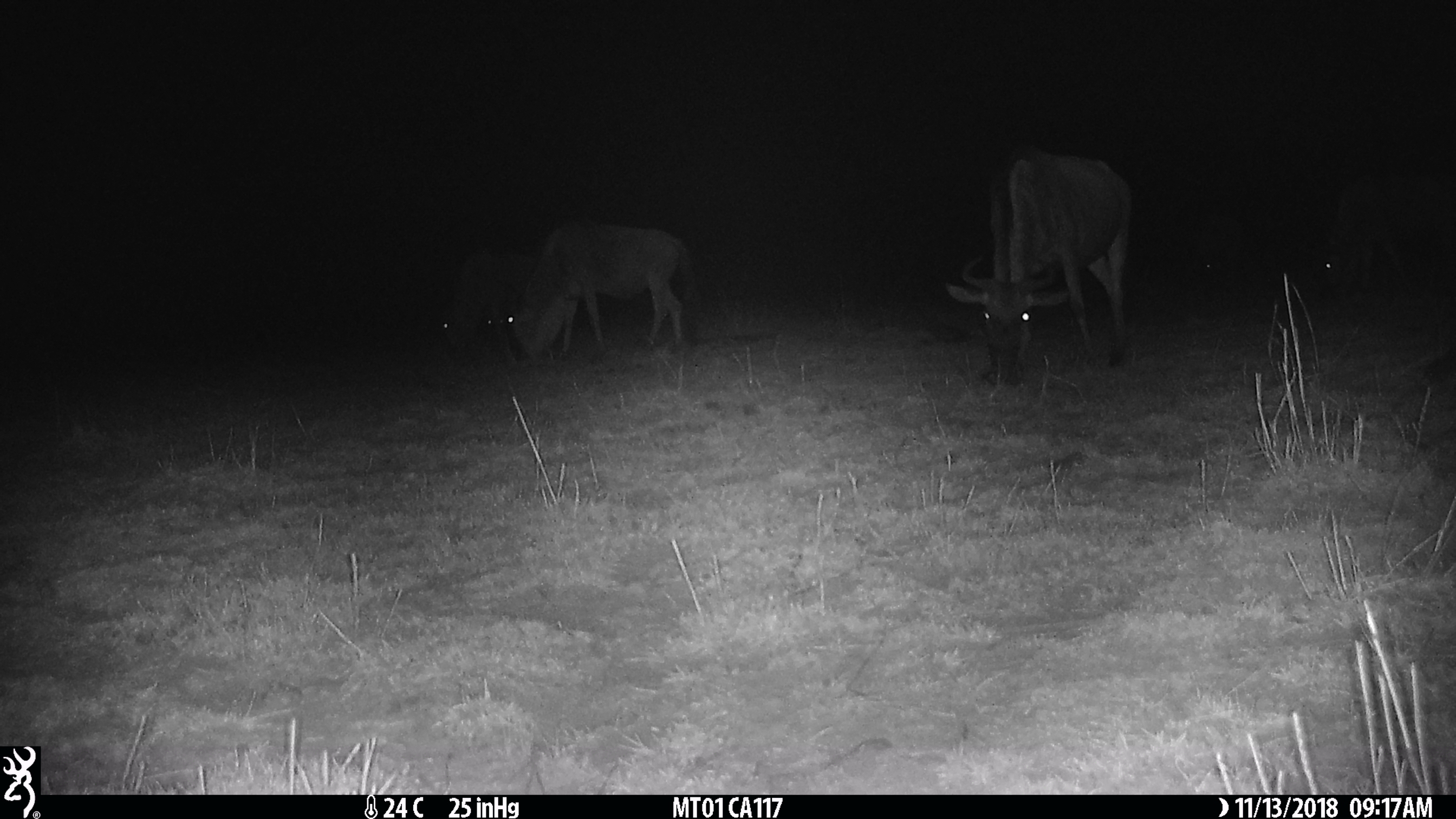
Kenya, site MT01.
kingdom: Animalia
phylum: Chordata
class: Mammalia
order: Artiodactyla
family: Bovidae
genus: Connochaetes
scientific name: Connochaetes taurinus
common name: blue wildebeest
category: wildebeest